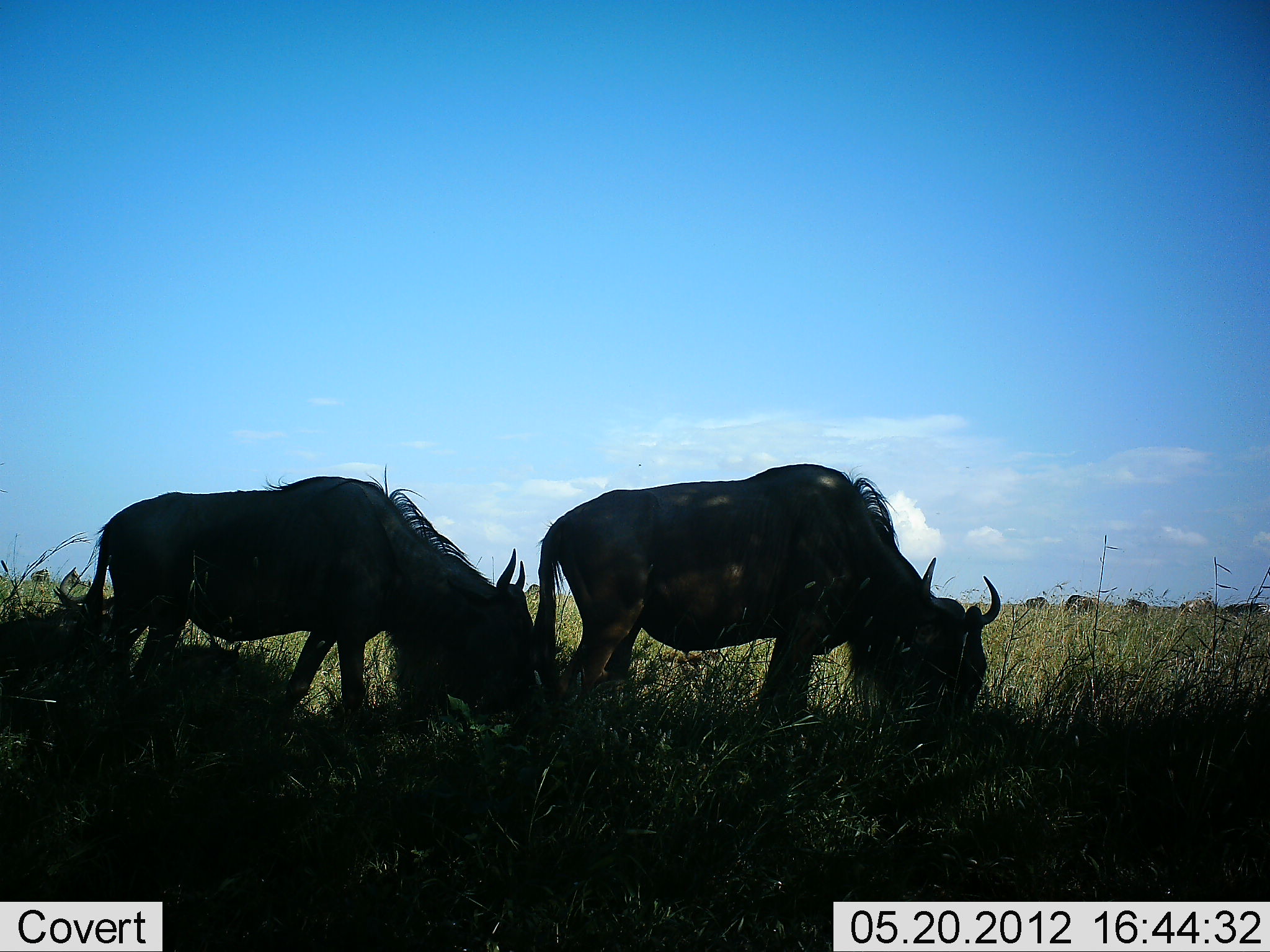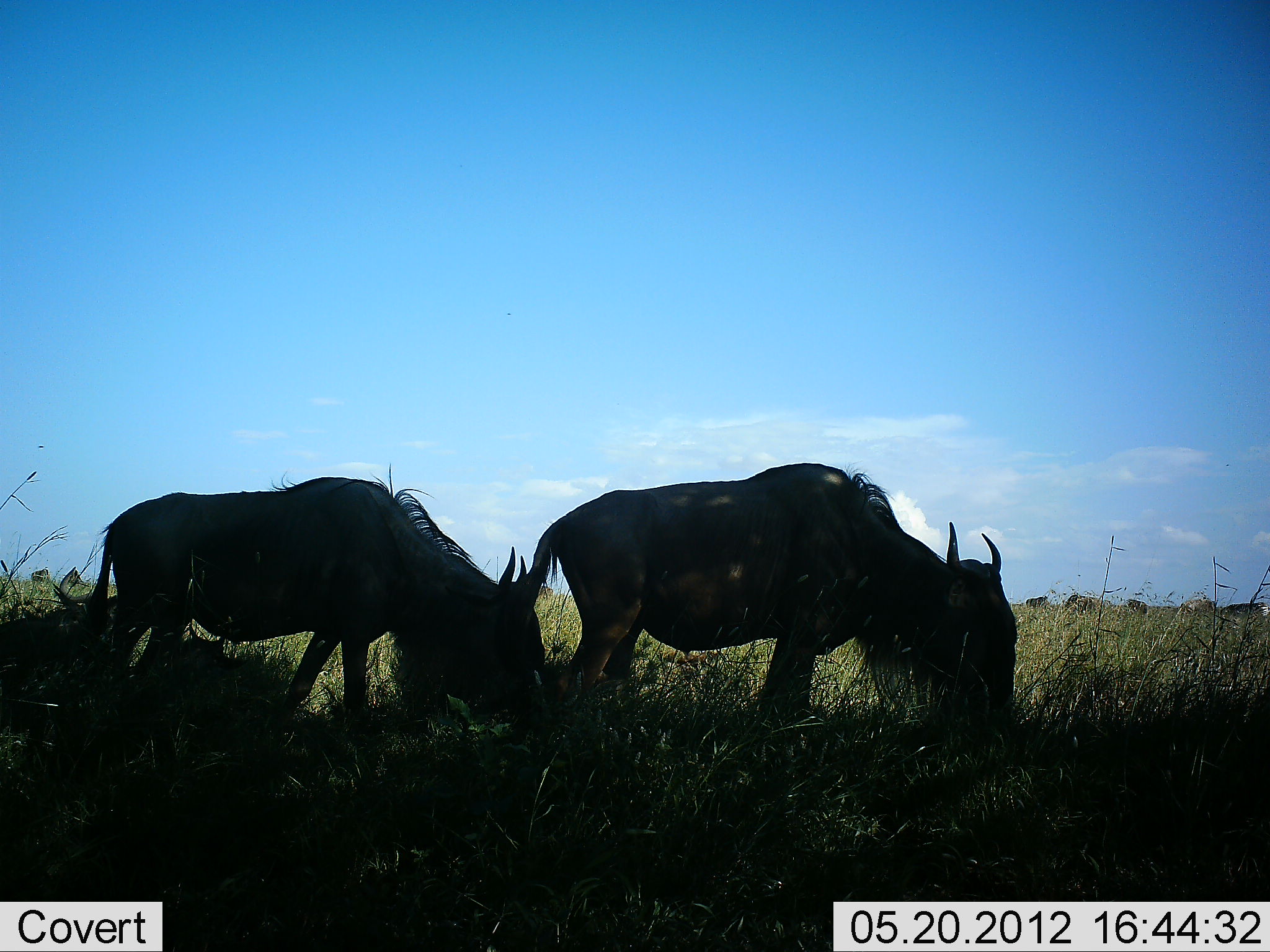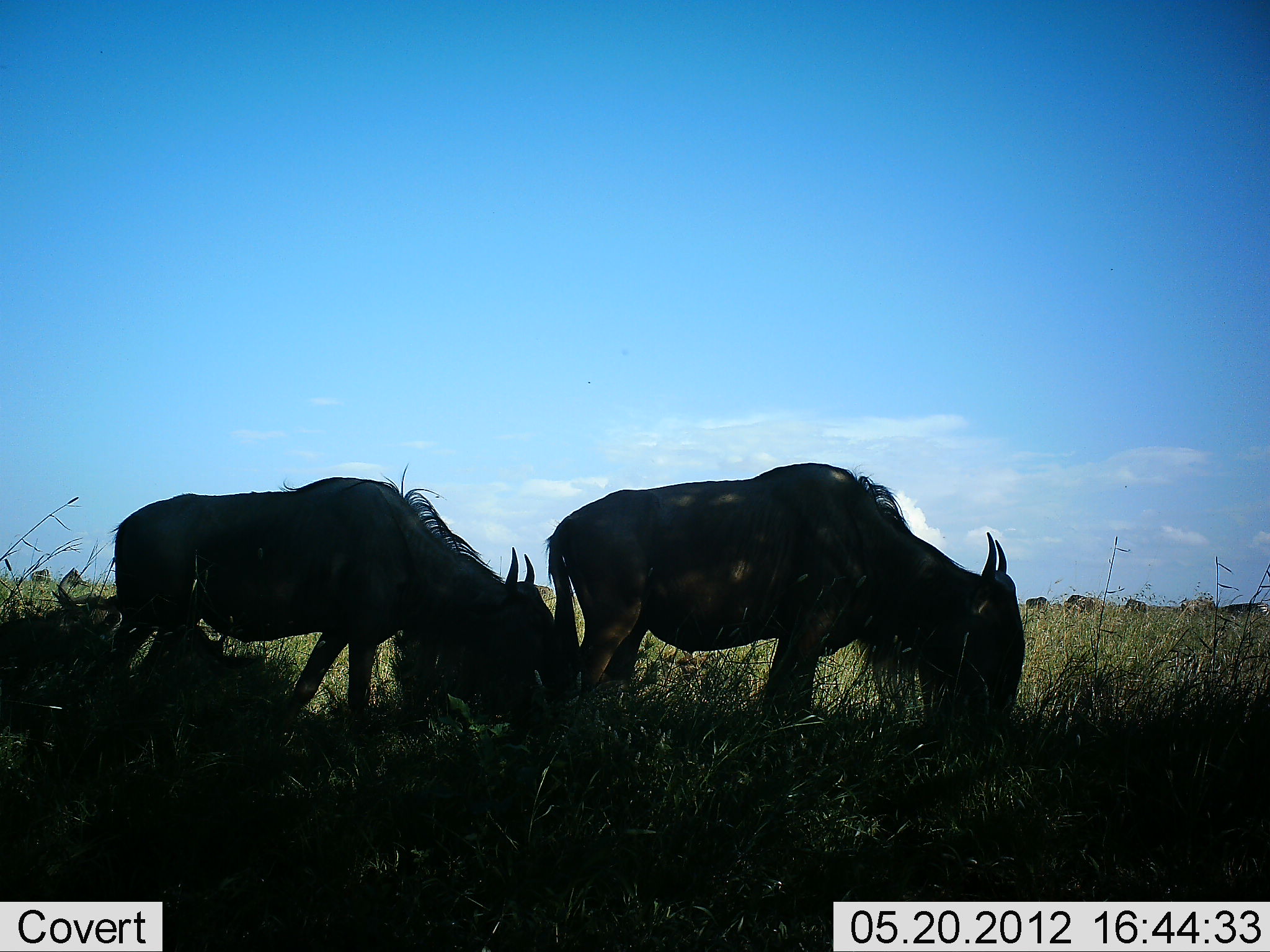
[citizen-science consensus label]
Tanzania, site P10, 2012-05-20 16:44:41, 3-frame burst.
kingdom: Animalia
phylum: Chordata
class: Mammalia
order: Artiodactyla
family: Bovidae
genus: Connochaetes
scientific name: Connochaetes taurinus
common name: blue wildebeest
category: wildebeest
Wildebeest (blue wildebeest) (Connochaetes taurinus), count 6. Behavior (volunteer vote fractions): standing 20%, resting 0%, moving 0%, interacting 0%. Young present (vote fraction): 0%. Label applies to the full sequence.